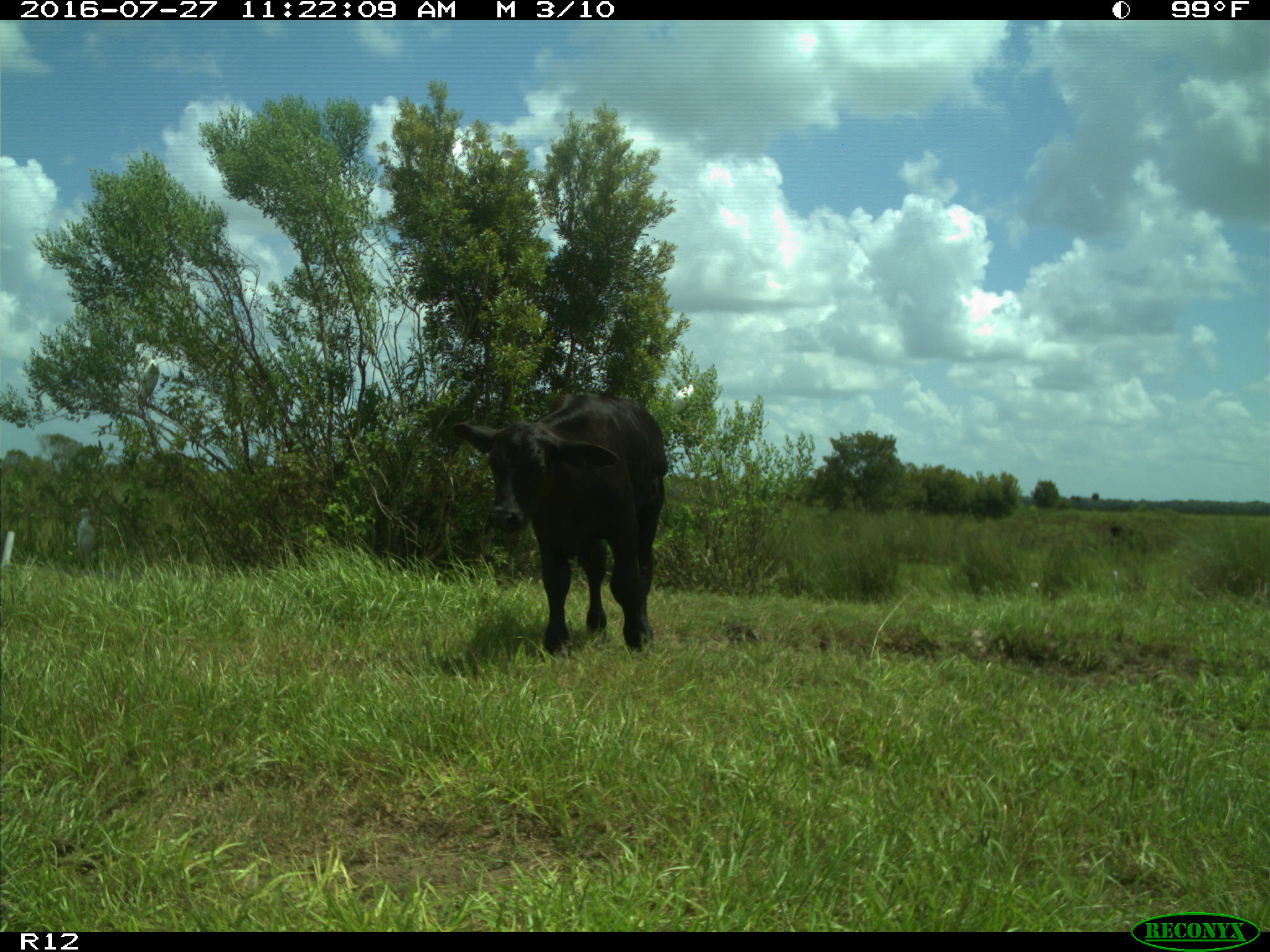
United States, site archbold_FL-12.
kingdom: Animalia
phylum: Chordata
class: Mammalia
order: Artiodactyla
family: Bovidae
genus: Bos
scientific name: Bos taurus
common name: domestic cow